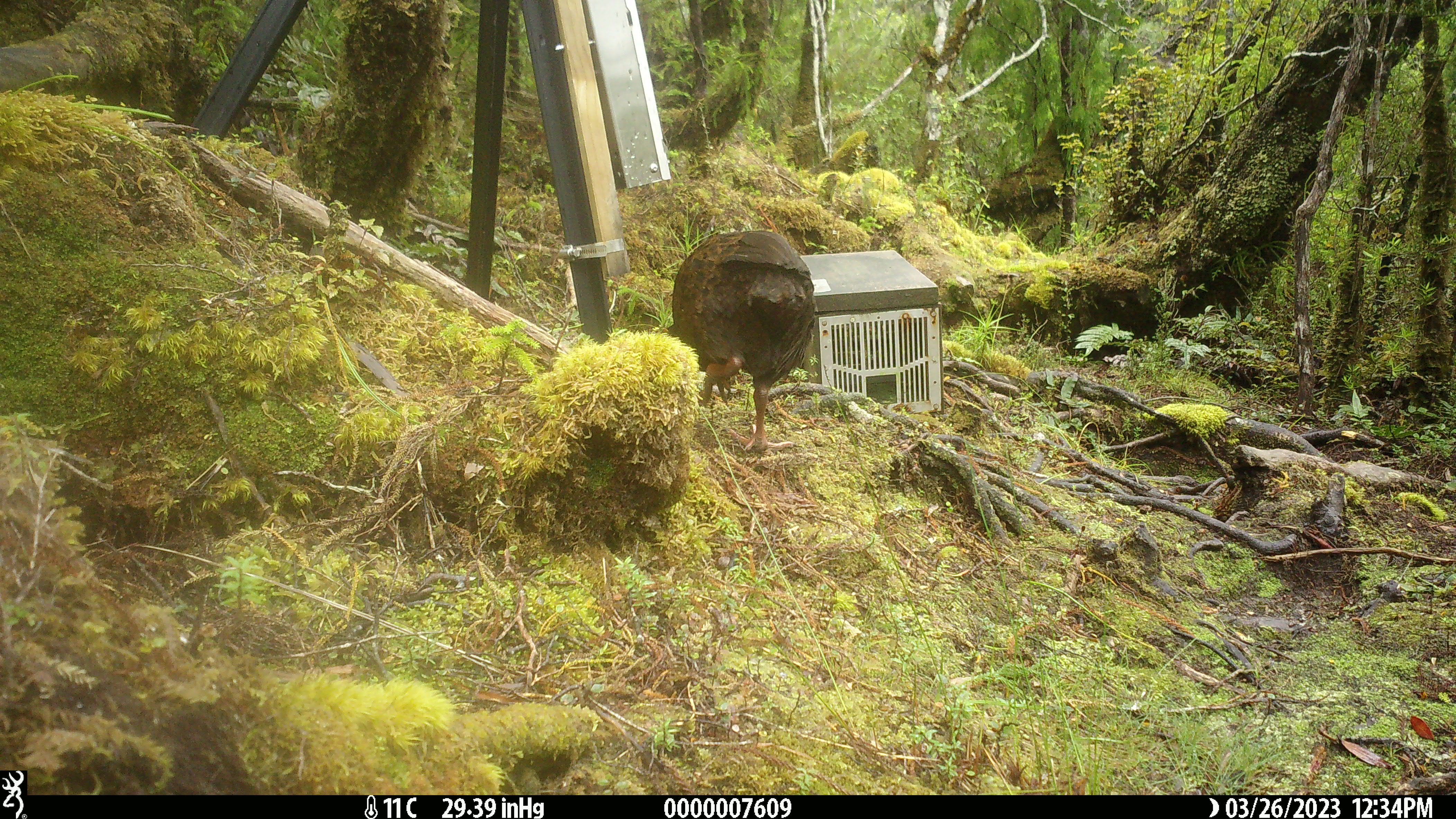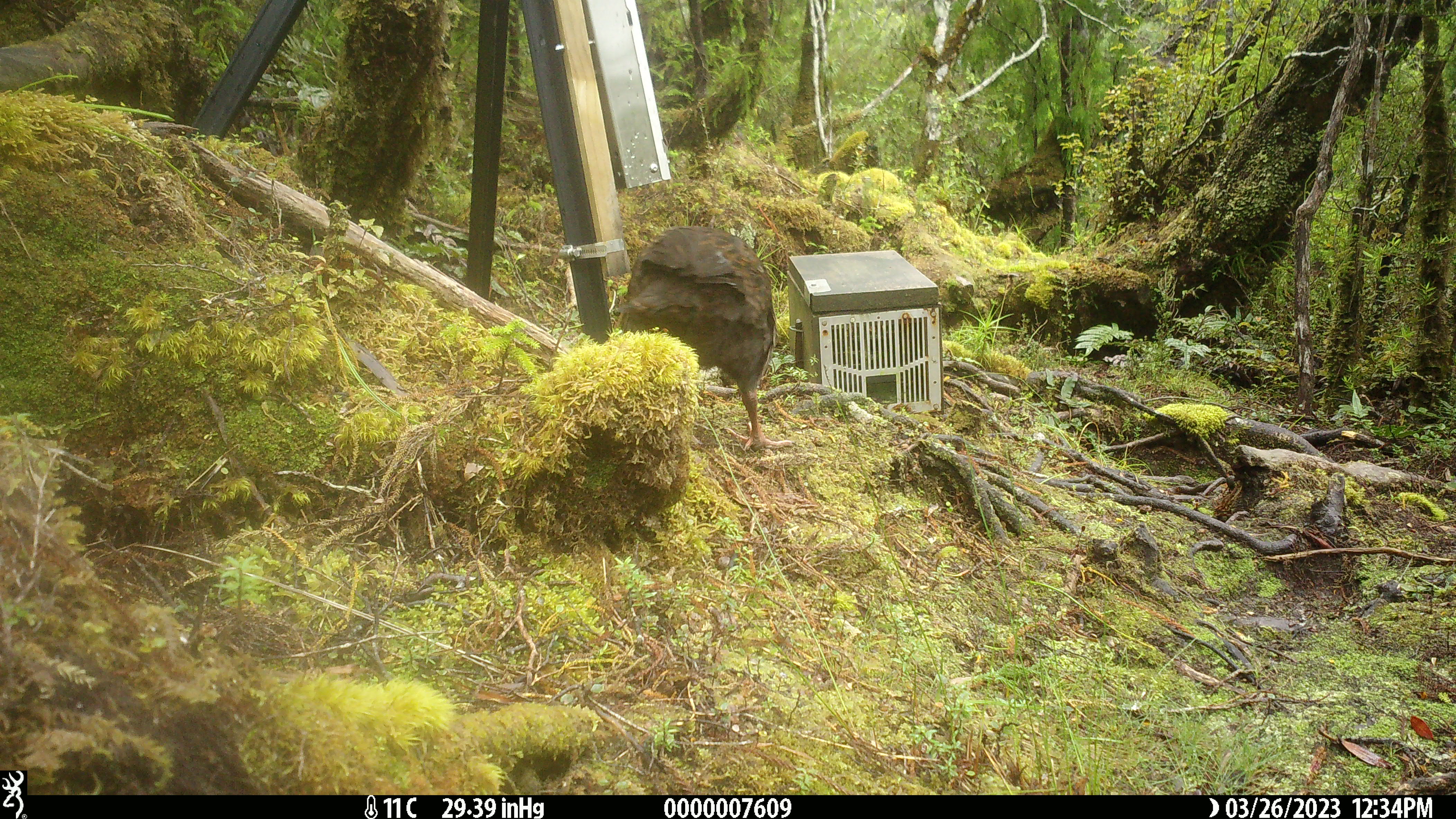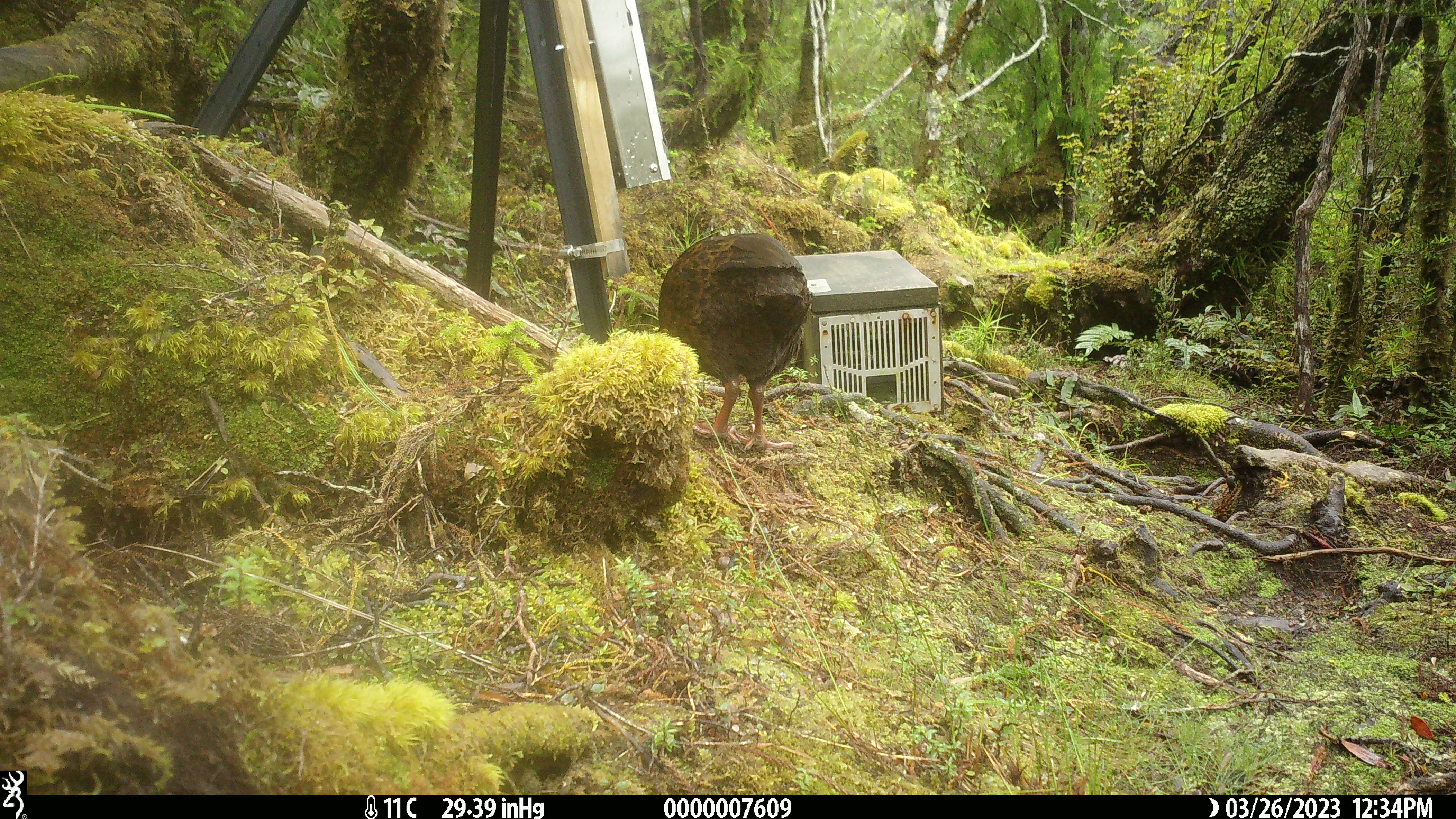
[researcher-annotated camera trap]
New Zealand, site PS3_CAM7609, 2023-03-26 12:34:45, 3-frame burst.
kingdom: Animalia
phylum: Chordata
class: Aves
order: Gruiformes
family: Rallidae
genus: Gallirallus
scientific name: Gallirallus australis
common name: weka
Weka (Gallirallus australis).